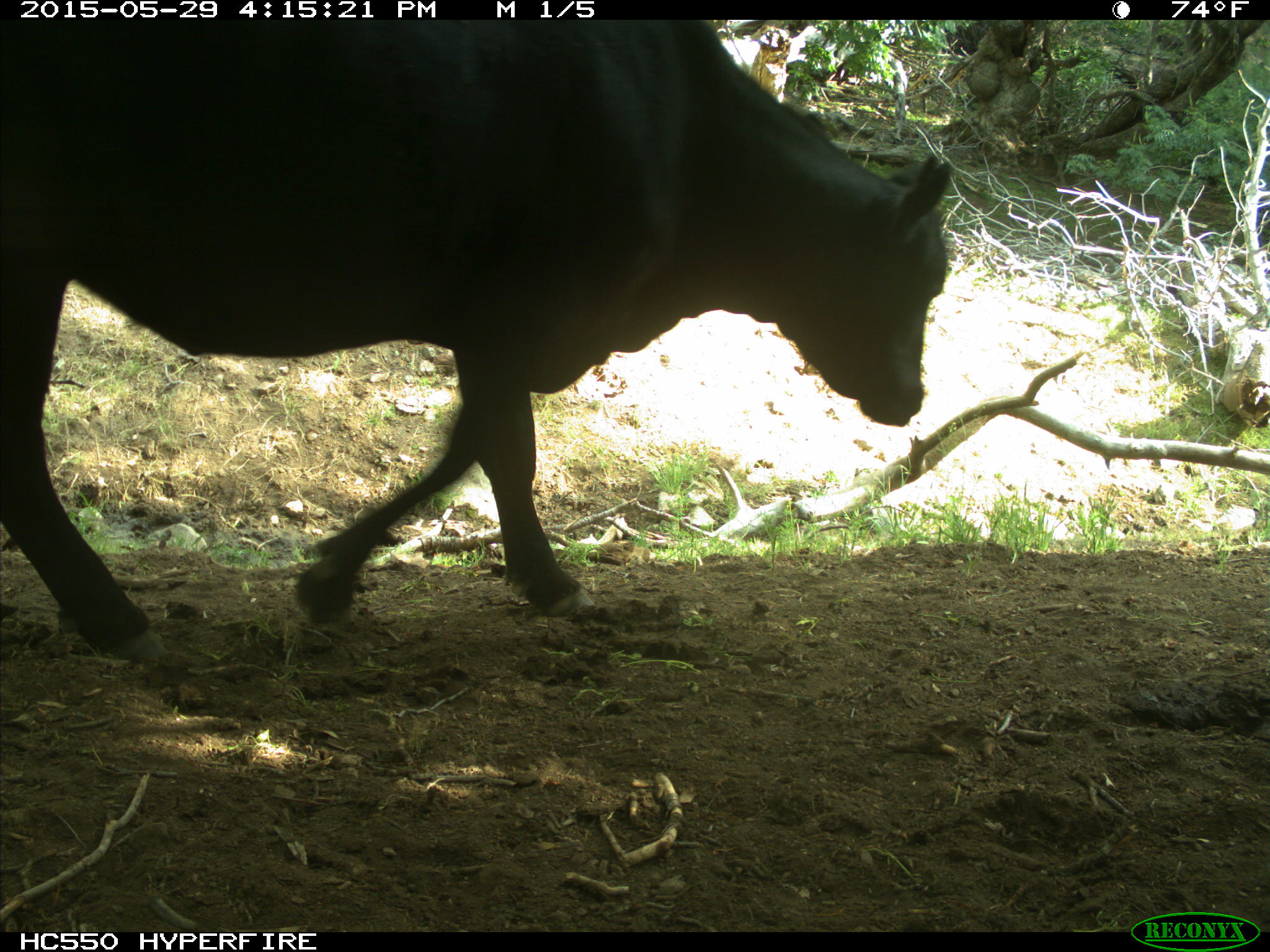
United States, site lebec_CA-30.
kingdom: Animalia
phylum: Chordata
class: Mammalia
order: Artiodactyla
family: Bovidae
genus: Bos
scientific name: Bos taurus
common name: domestic cow